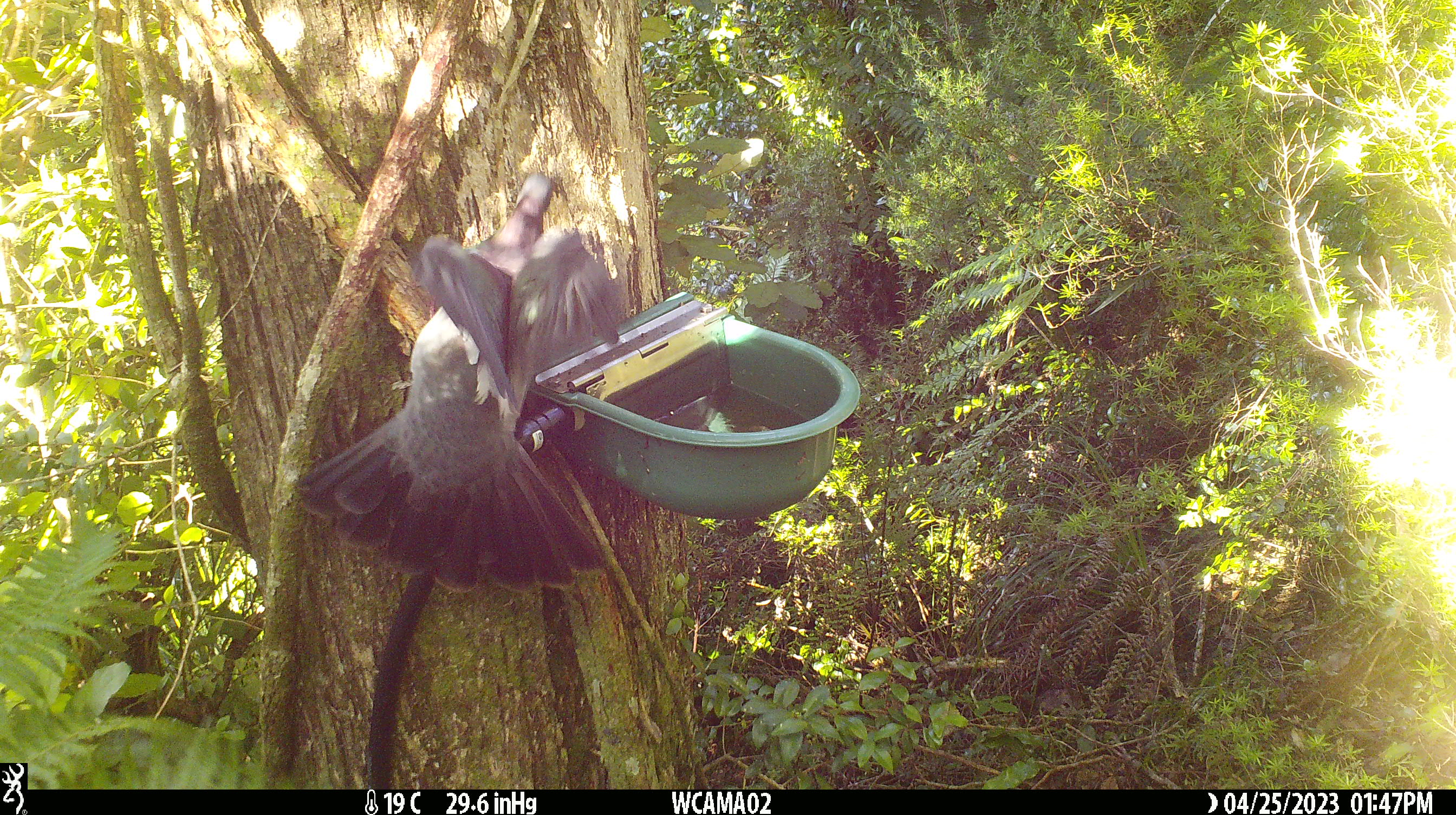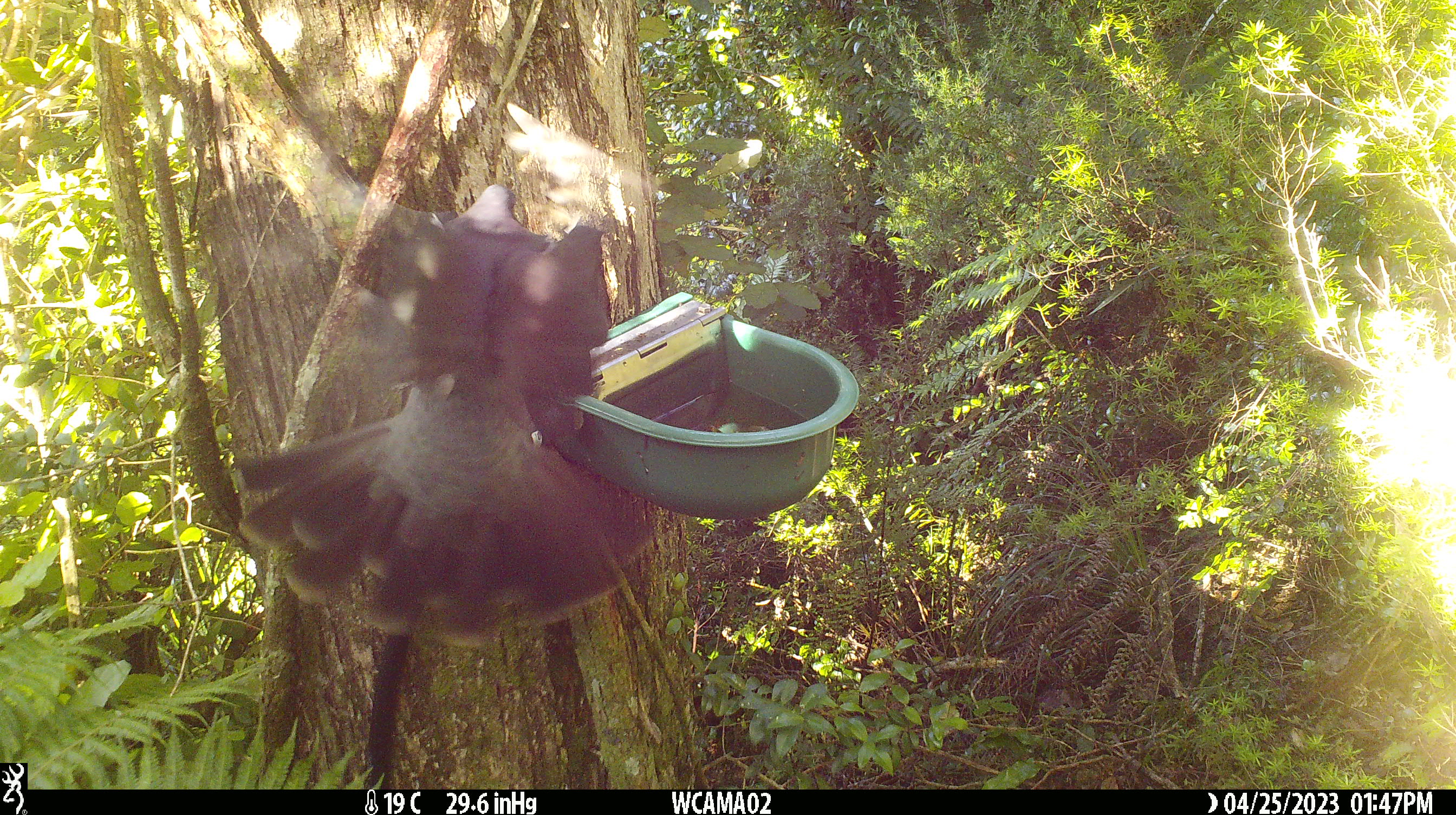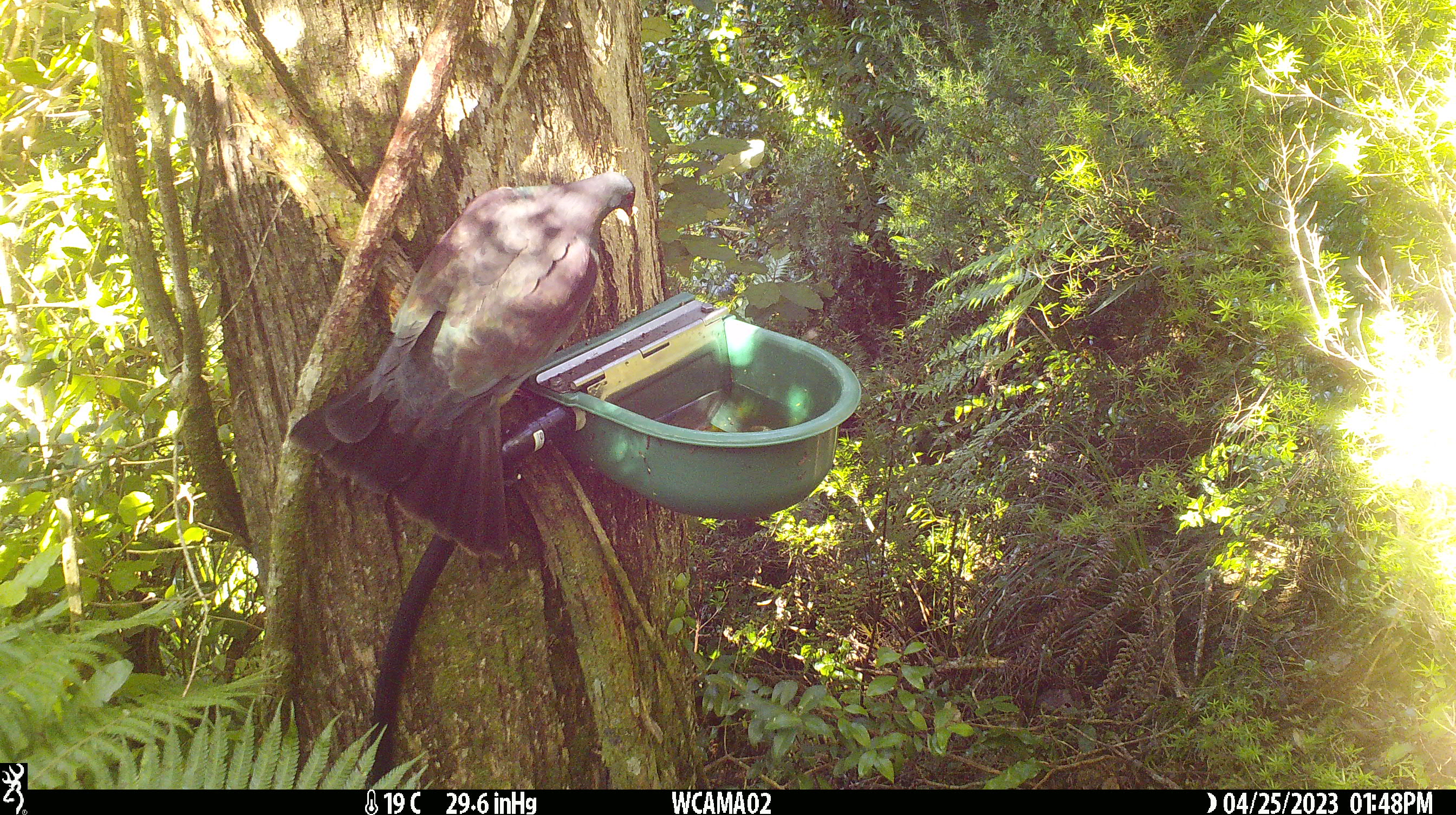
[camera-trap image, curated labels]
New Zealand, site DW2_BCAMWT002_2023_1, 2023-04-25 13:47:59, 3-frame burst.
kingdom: Animalia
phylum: Chordata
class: Aves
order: Columbiformes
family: Columbidae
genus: Hemiphaga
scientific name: Hemiphaga novaeseelandiae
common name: new zealand pigeon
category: kereru